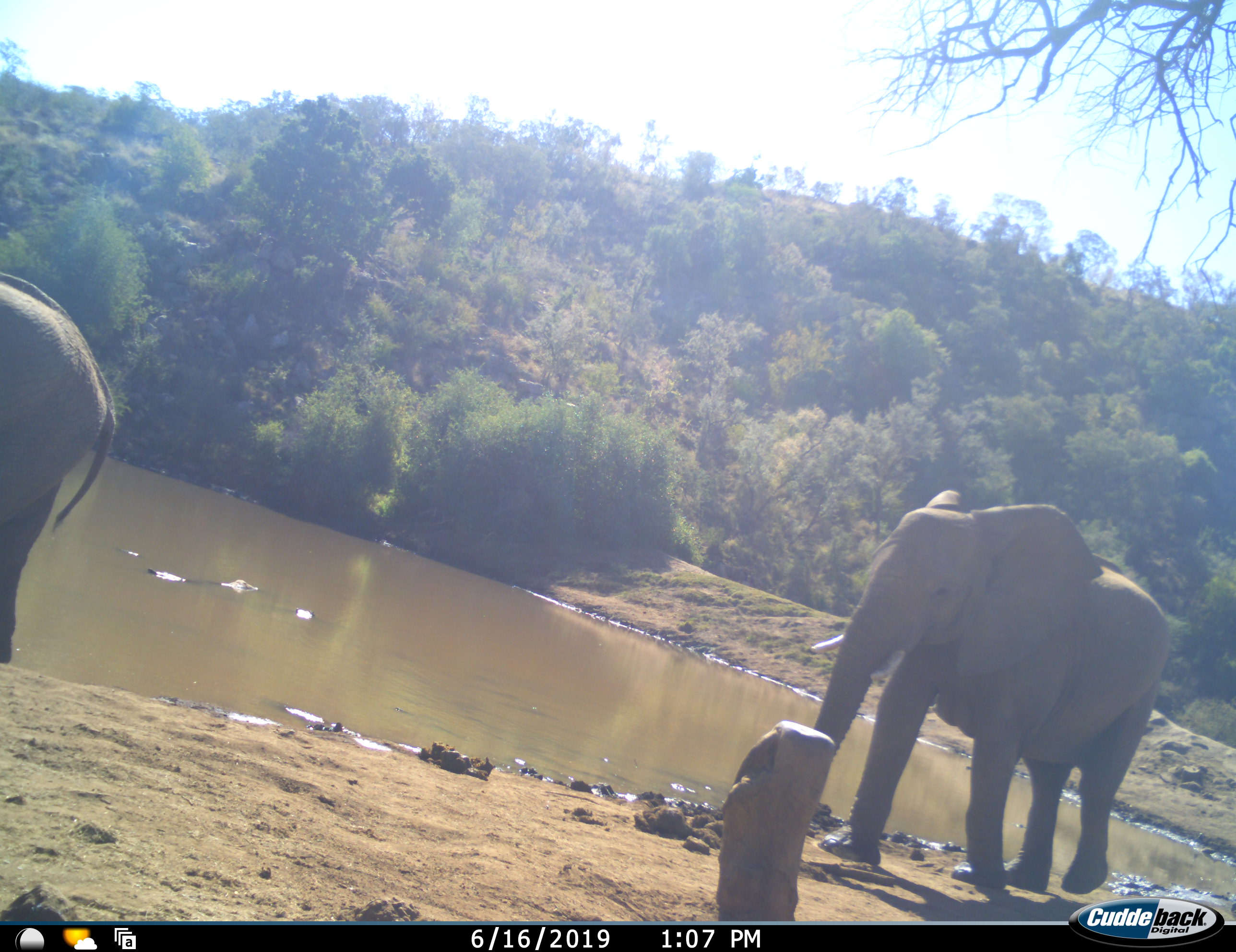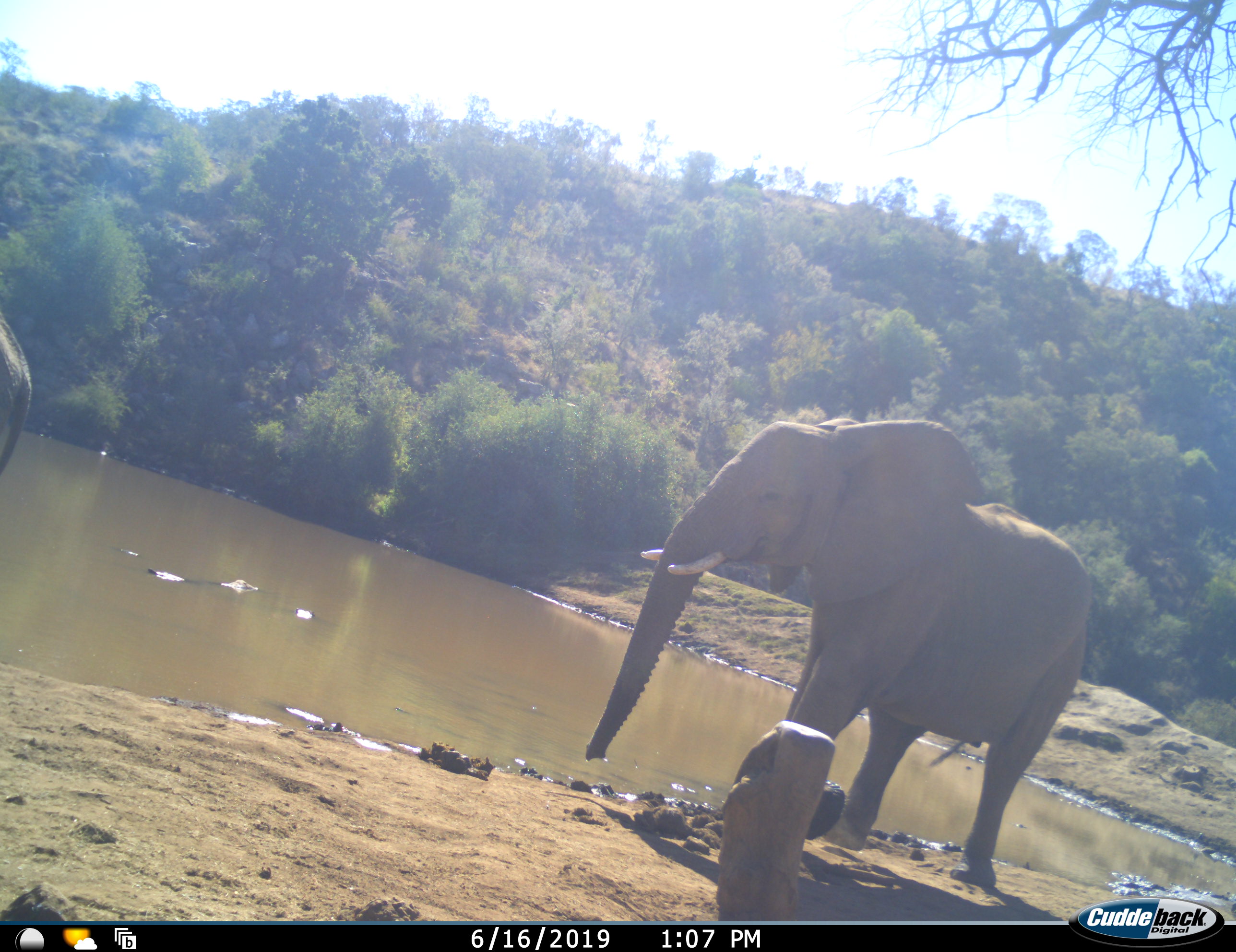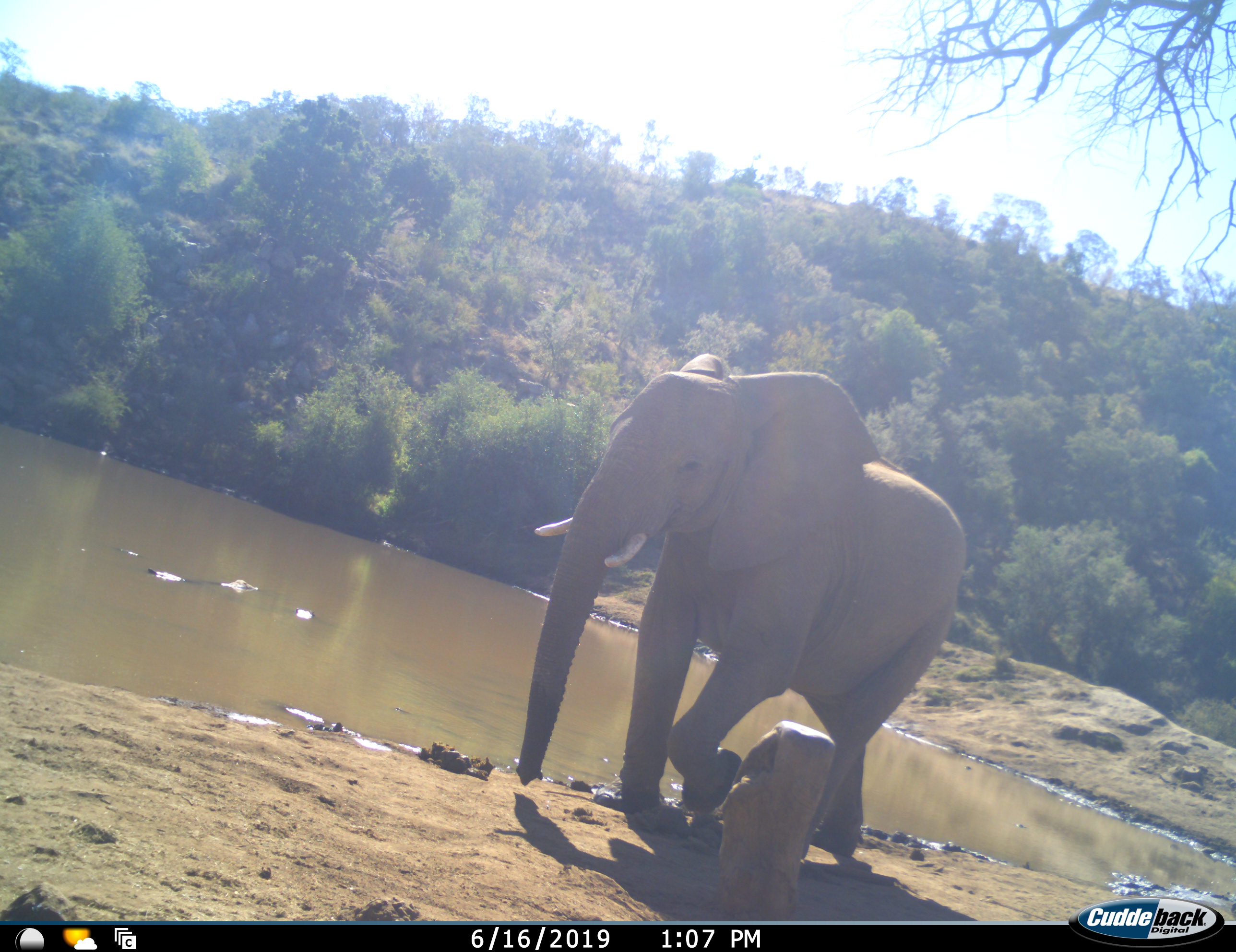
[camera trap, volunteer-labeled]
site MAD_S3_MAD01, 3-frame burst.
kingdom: Animalia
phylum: Chordata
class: Mammalia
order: Proboscidea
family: Elephantidae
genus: Loxodonta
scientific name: Loxodonta africana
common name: african bush elephant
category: elephant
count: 2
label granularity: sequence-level